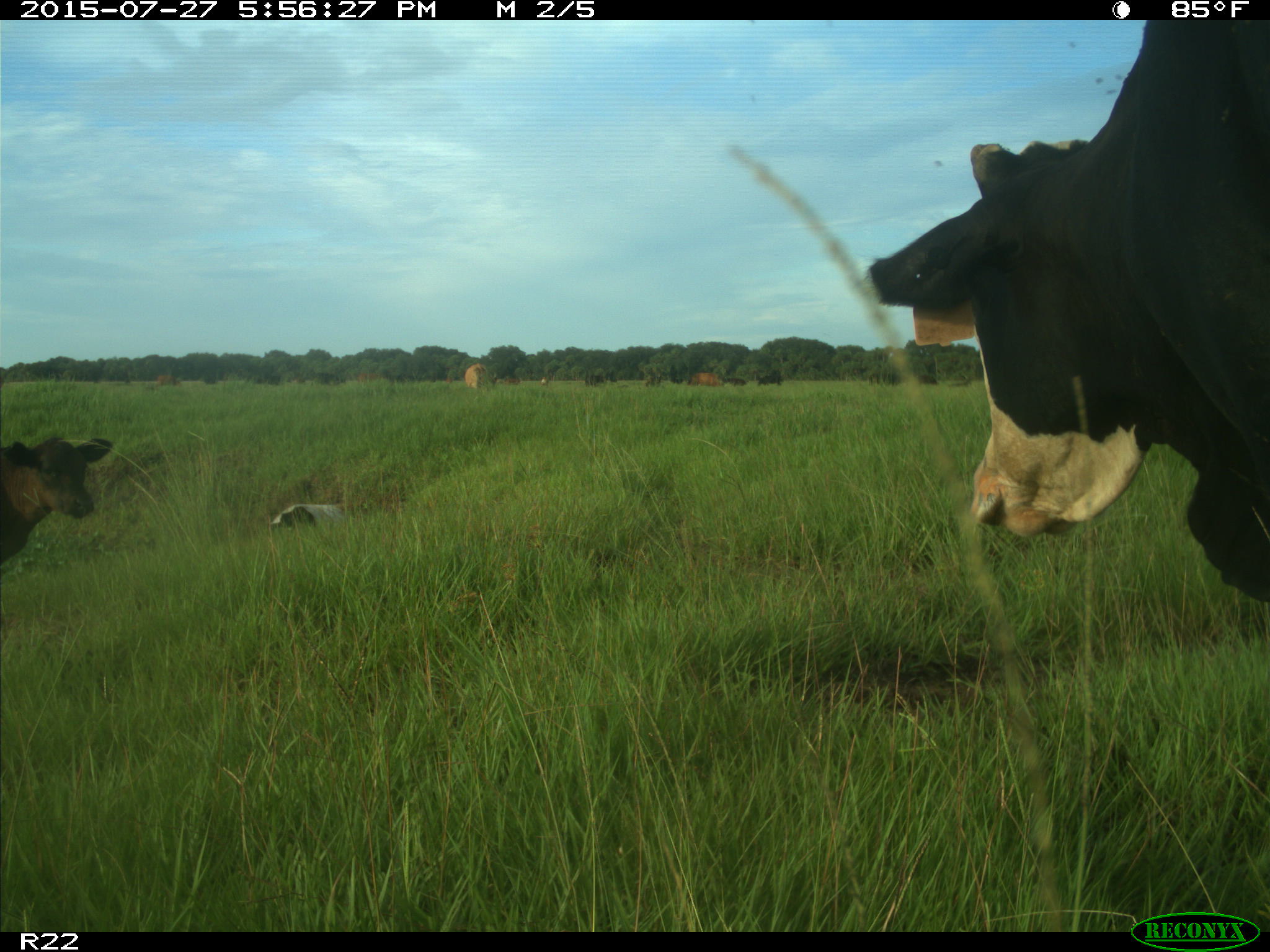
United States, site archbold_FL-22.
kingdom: Animalia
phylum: Chordata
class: Mammalia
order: Artiodactyla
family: Bovidae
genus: Bos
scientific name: Bos taurus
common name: domestic cow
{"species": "Bos taurus (domestic cow)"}